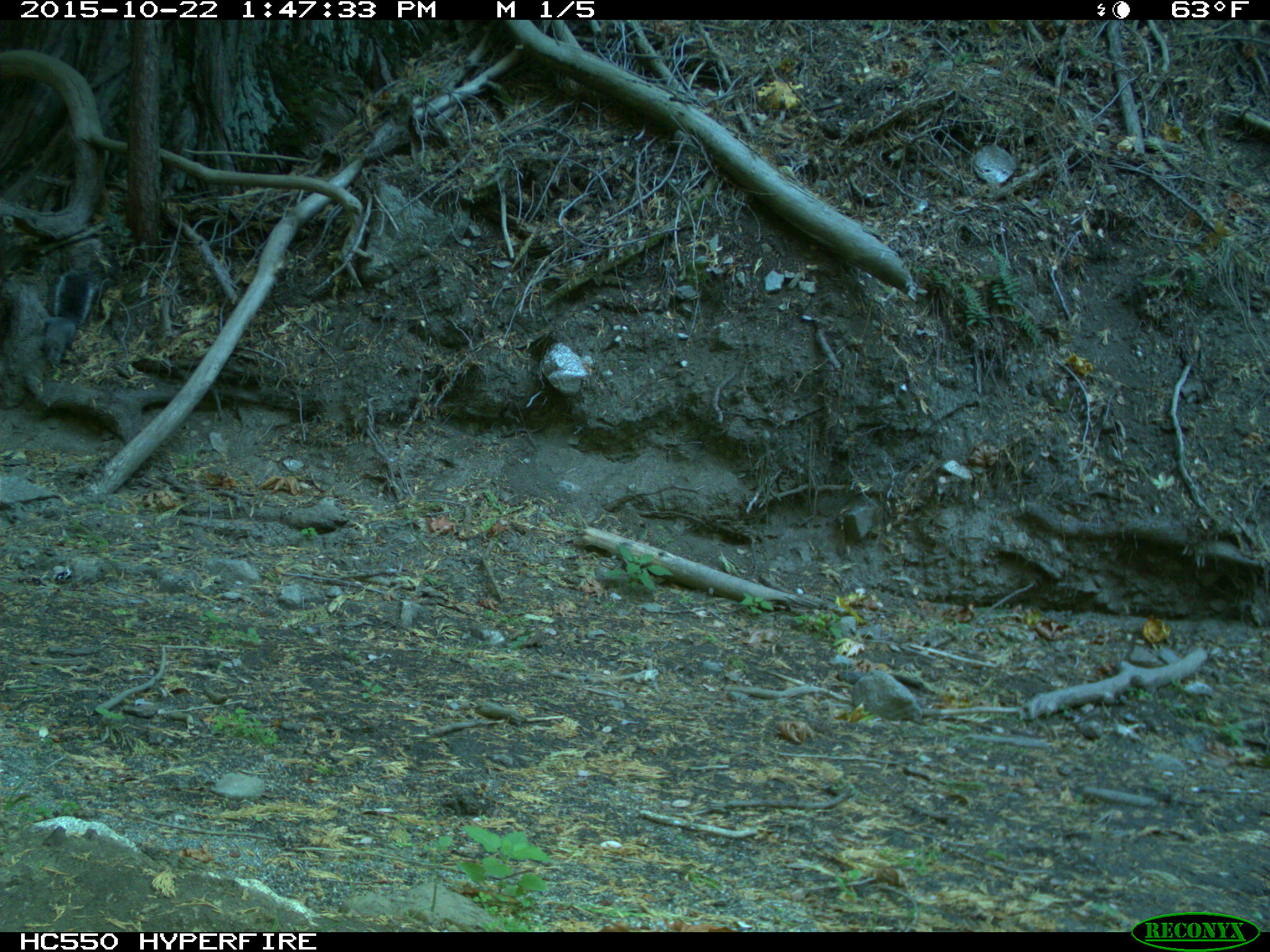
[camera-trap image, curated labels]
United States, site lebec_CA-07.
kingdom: Animalia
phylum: Chordata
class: Mammalia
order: Rodentia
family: Sciuridae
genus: Sciurus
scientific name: Sciurus carolinensis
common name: eastern gray squirrel